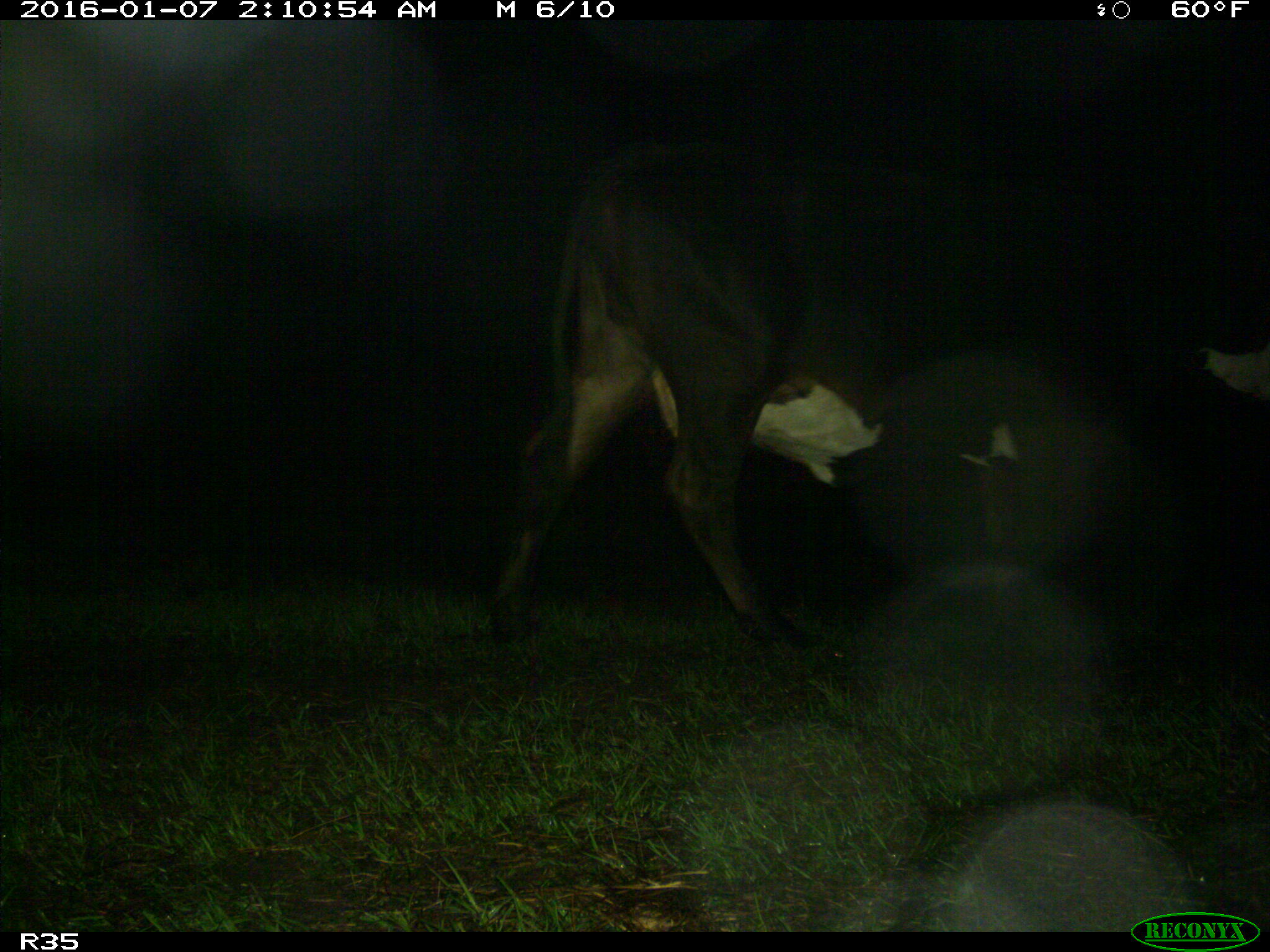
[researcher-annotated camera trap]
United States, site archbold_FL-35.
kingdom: Animalia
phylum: Chordata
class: Mammalia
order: Artiodactyla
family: Bovidae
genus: Bos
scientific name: Bos taurus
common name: domestic cow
Bos taurus (domestic cow).